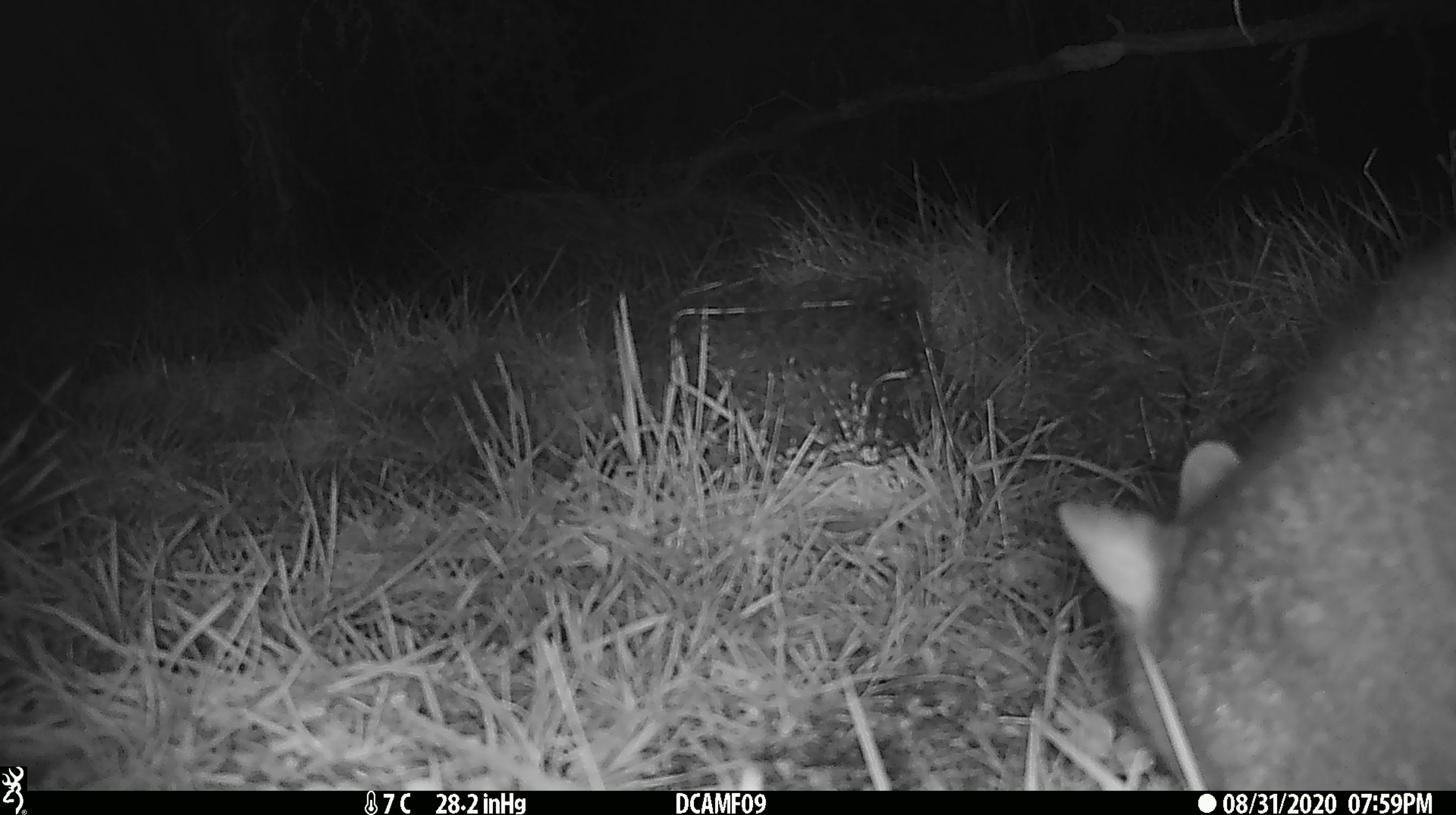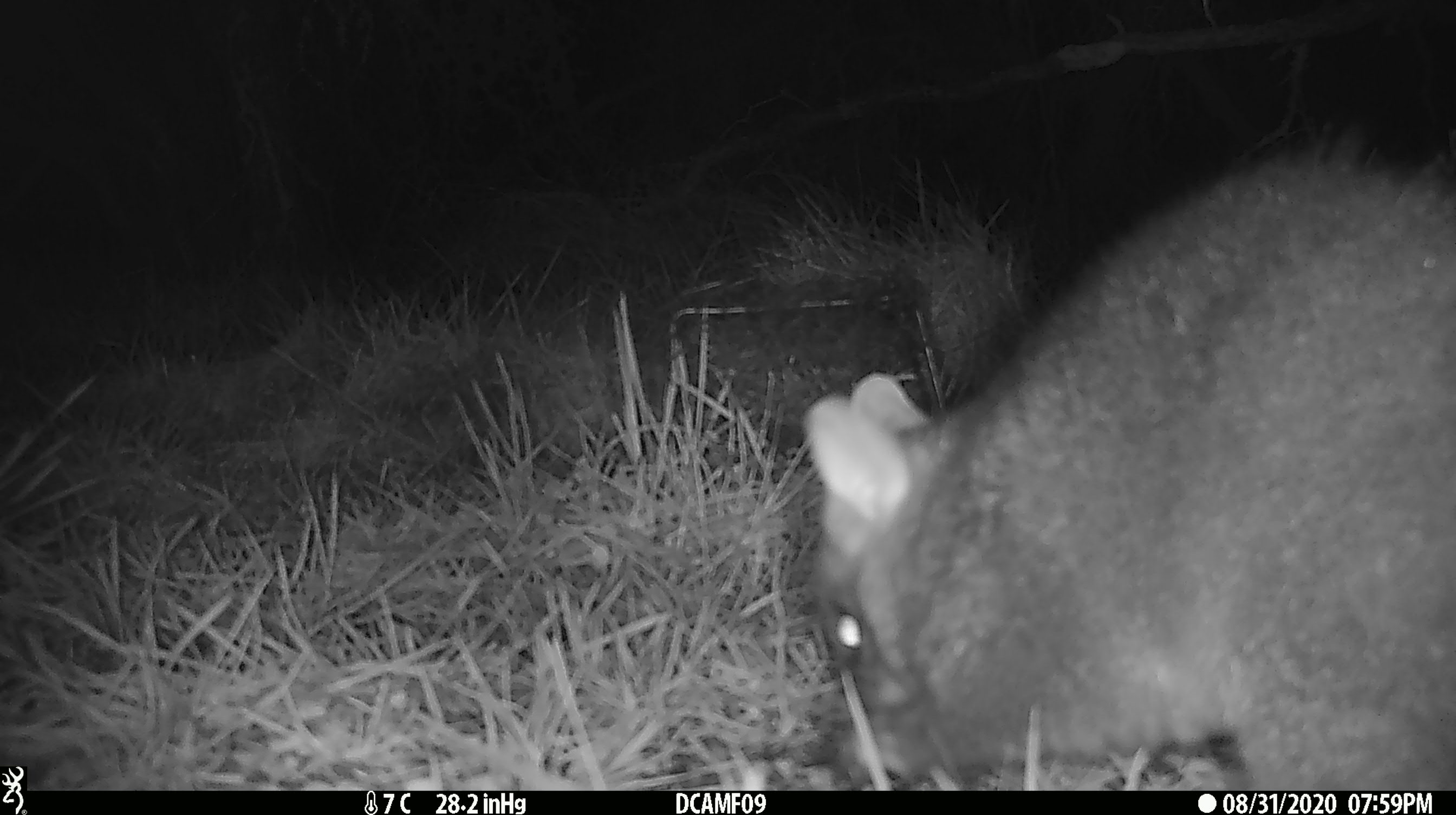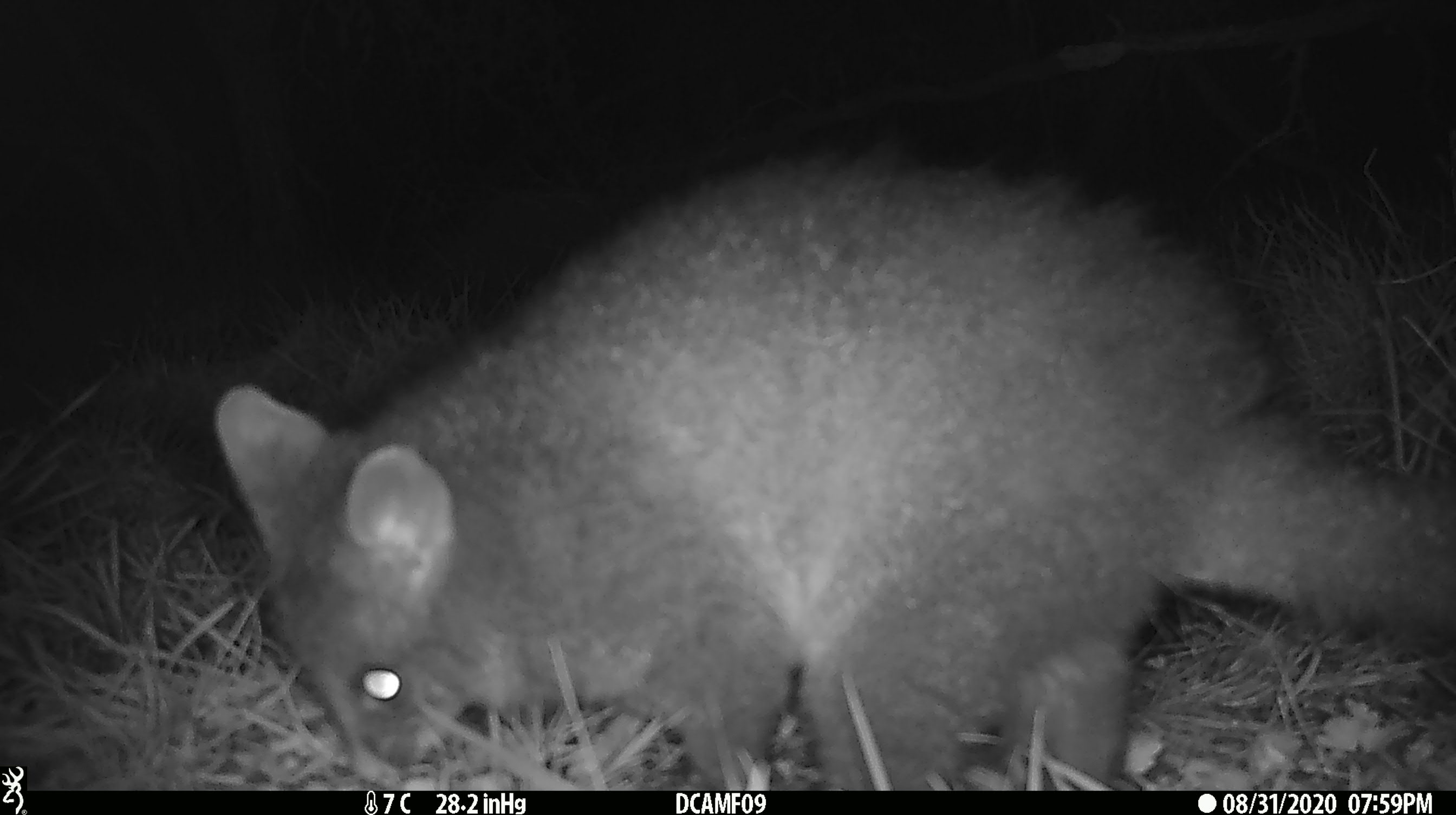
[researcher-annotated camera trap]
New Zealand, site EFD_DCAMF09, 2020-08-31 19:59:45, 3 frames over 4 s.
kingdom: Animalia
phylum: Chordata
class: Mammalia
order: Diprotodontia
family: Phalangeridae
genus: Trichosurus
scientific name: Trichosurus vulpecula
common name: common brushtail possum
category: possum